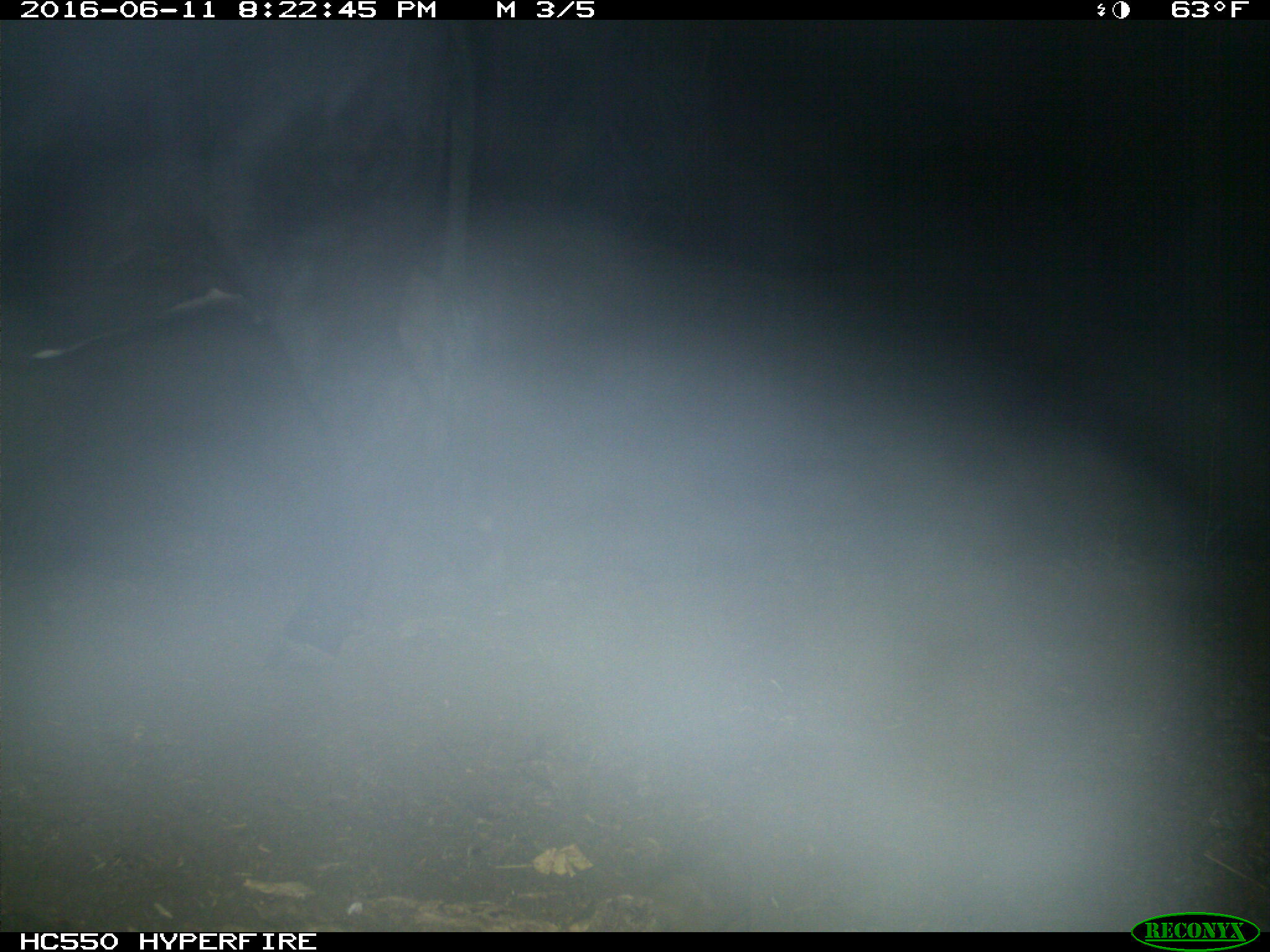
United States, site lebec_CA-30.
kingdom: Animalia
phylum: Chordata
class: Mammalia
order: Artiodactyla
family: Bovidae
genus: Bos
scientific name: Bos taurus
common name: domestic cow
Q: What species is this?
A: Bos taurus (domestic cow).